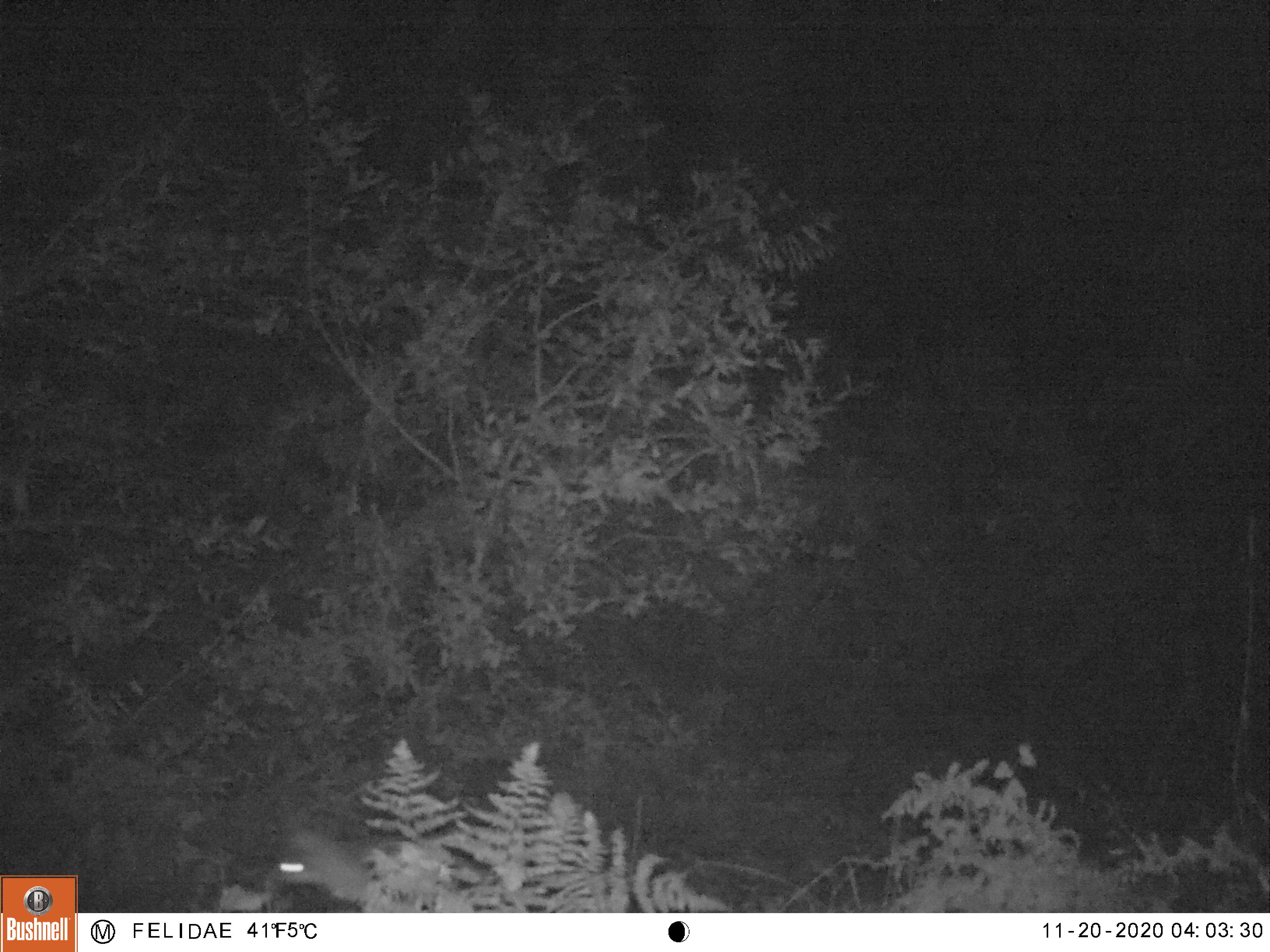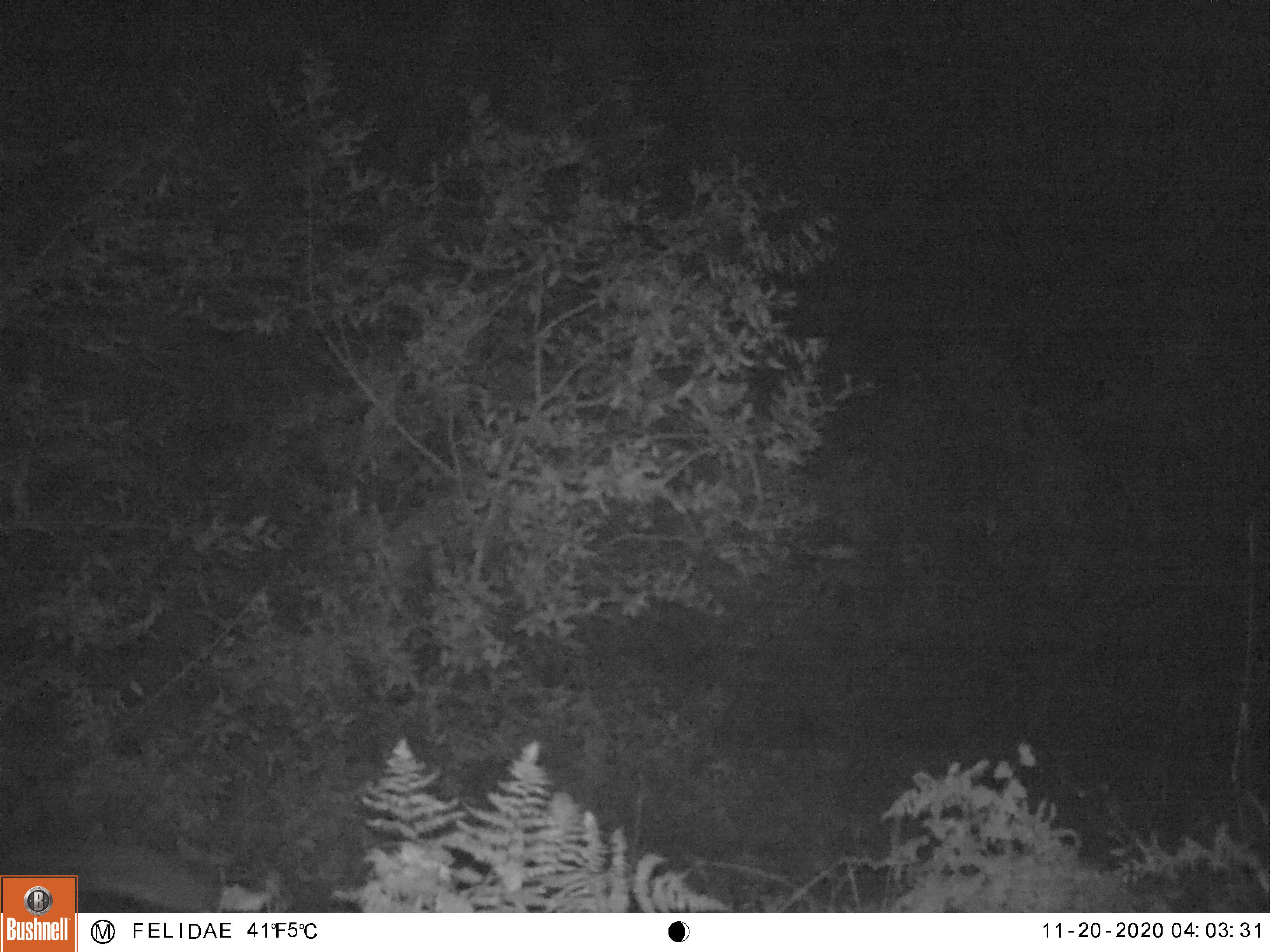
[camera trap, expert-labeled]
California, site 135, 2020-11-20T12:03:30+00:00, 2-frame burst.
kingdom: Animalia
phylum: Chordata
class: Mammalia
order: Artiodactyla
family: Cervidae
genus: Odocoileus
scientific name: Odocoileus hemionus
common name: mule deer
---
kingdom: Animalia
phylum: Chordata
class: Mammalia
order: Carnivora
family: Canidae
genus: Urocyon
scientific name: Urocyon cinereoargenteus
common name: gray fox